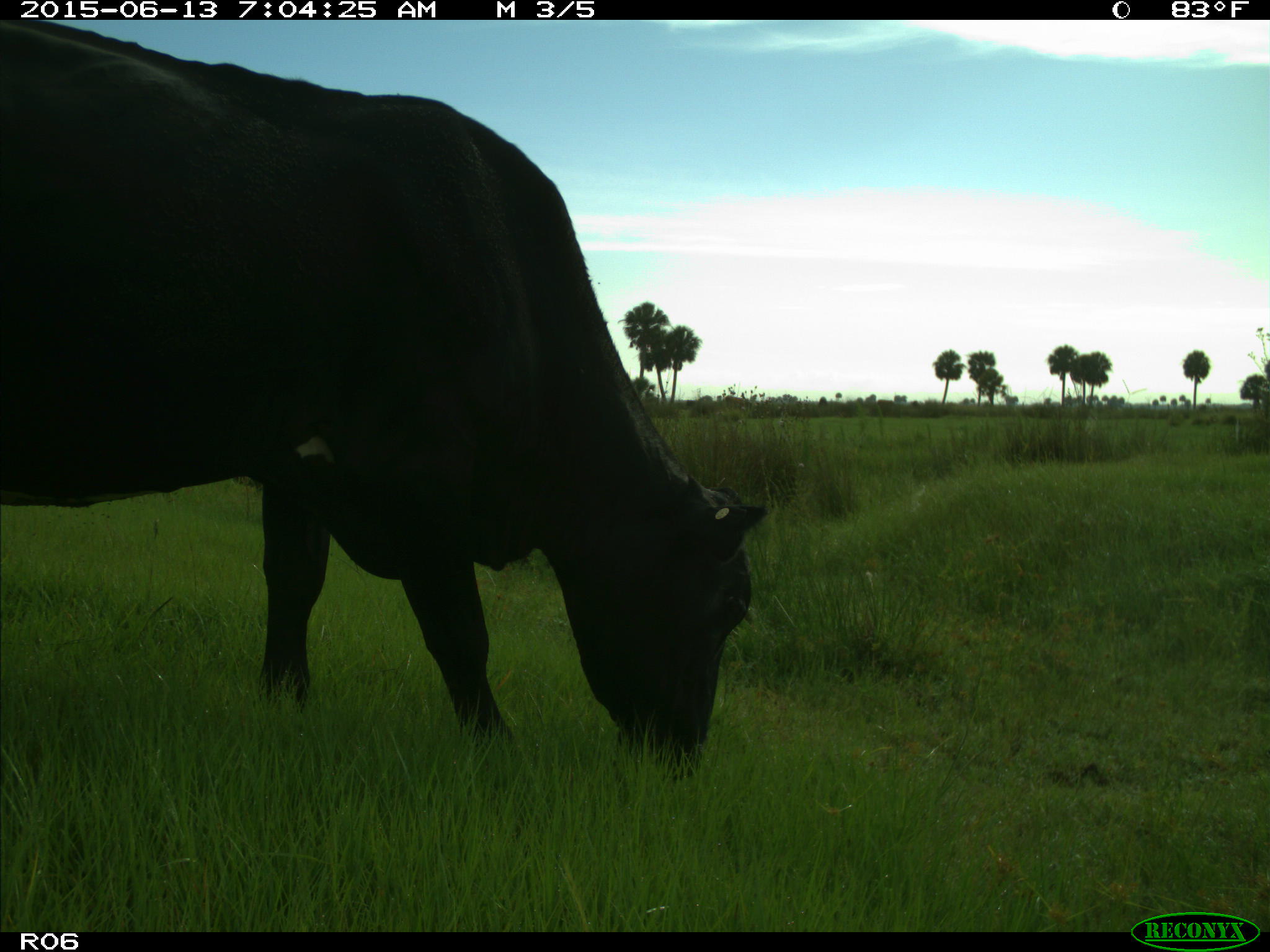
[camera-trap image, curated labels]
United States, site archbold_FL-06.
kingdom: Animalia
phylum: Chordata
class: Mammalia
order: Artiodactyla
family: Bovidae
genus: Bos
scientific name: Bos taurus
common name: domestic cow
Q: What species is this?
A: Bos taurus (domestic cow).